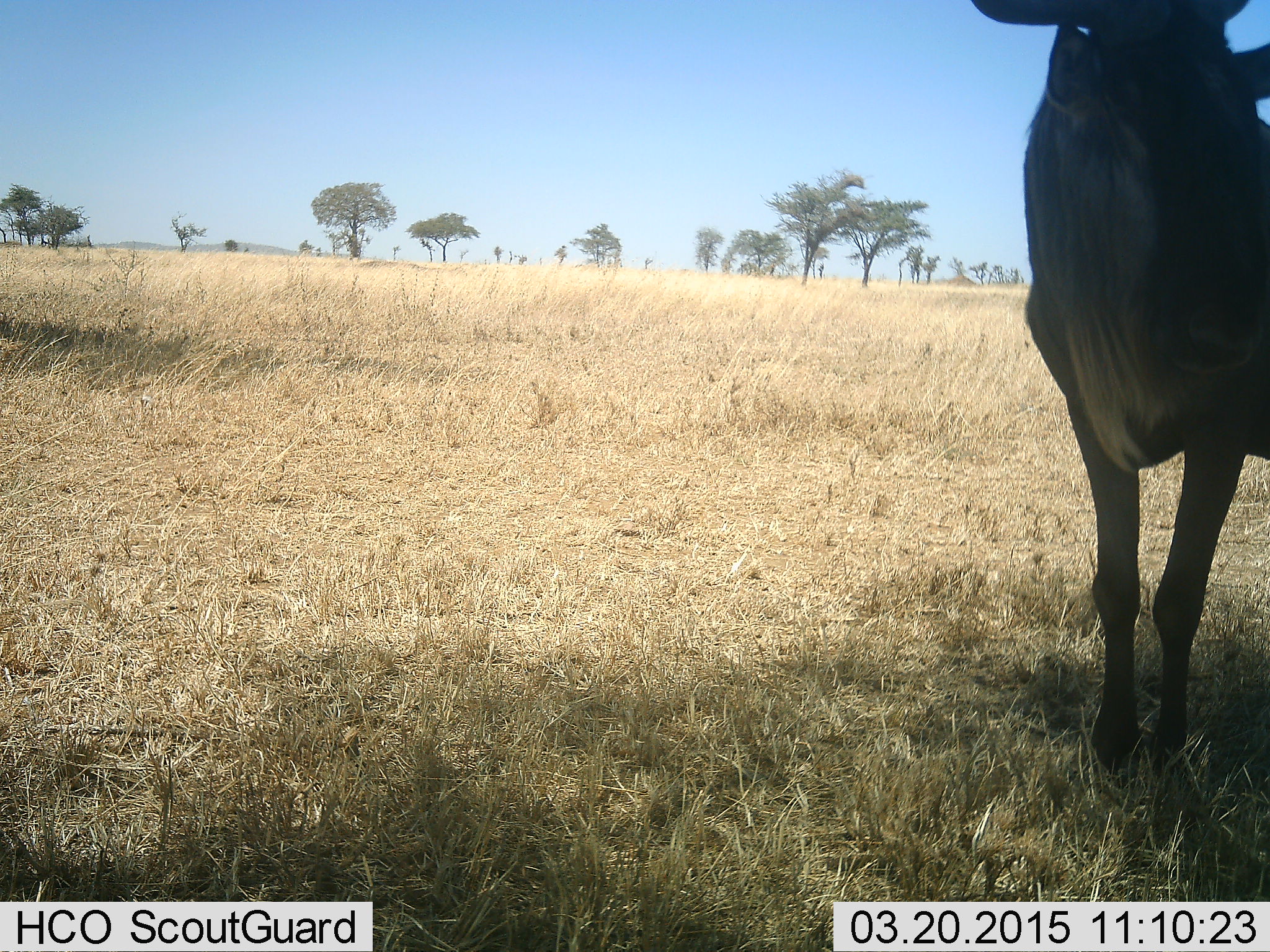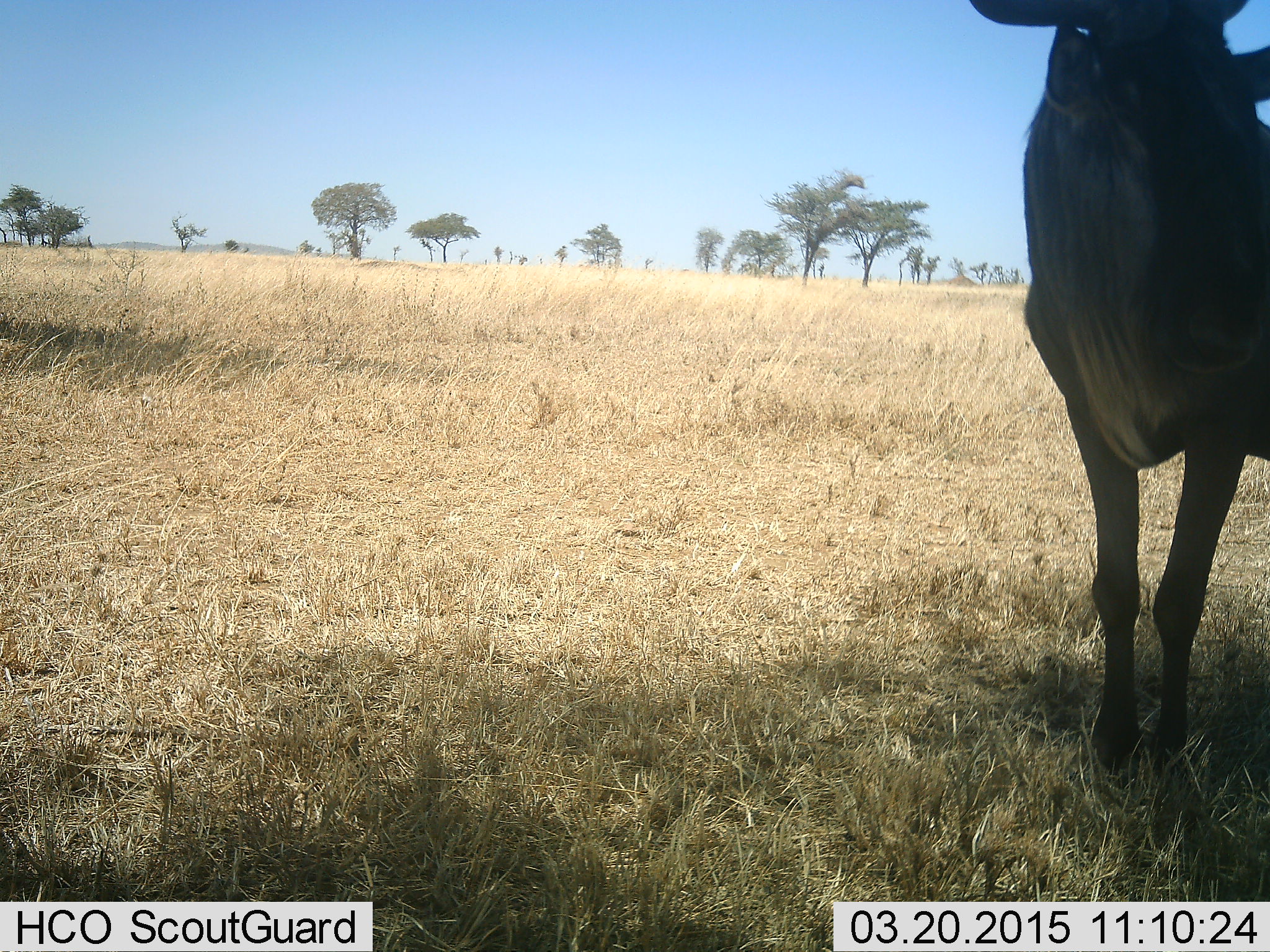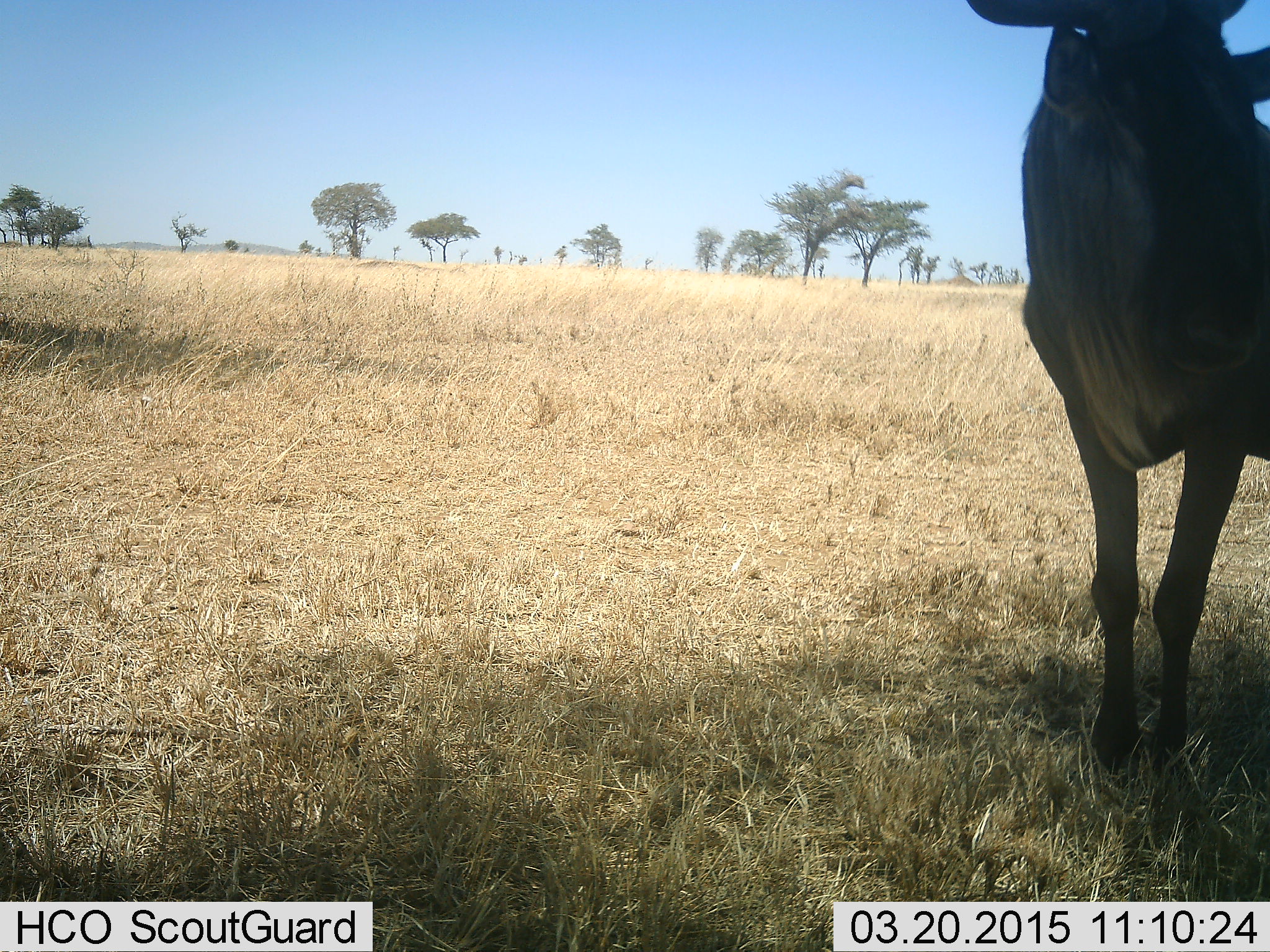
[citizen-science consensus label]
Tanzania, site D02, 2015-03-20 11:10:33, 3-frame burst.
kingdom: Animalia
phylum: Chordata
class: Mammalia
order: Artiodactyla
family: Bovidae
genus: Connochaetes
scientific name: Connochaetes taurinus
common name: blue wildebeest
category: wildebeest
Wildebeest (blue wildebeest) (Connochaetes taurinus), count 1. Behavior (volunteer vote fractions): standing 90%, resting 0%, moving 0%, interacting 0%. Young present (vote fraction): 0%. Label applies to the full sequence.